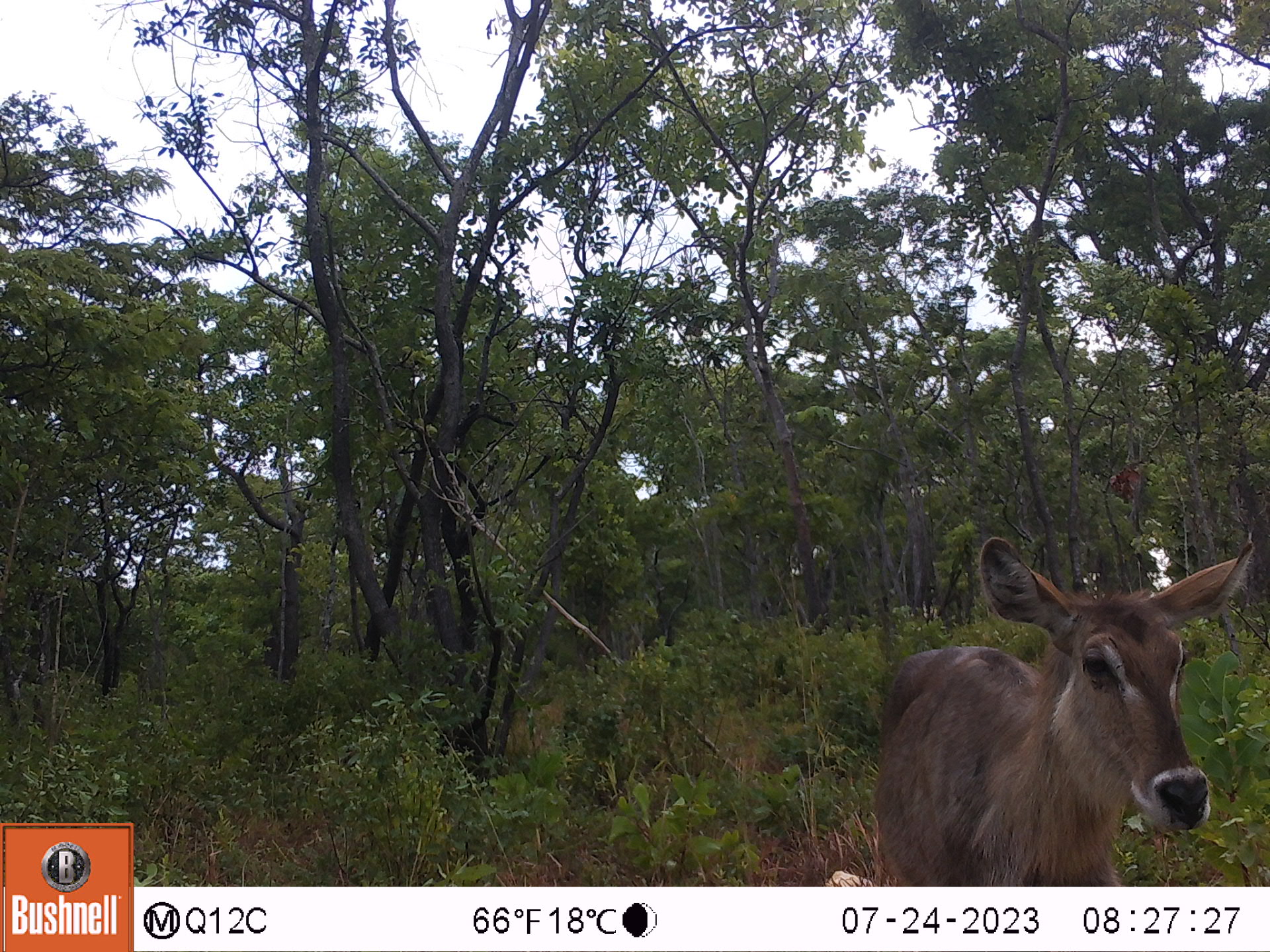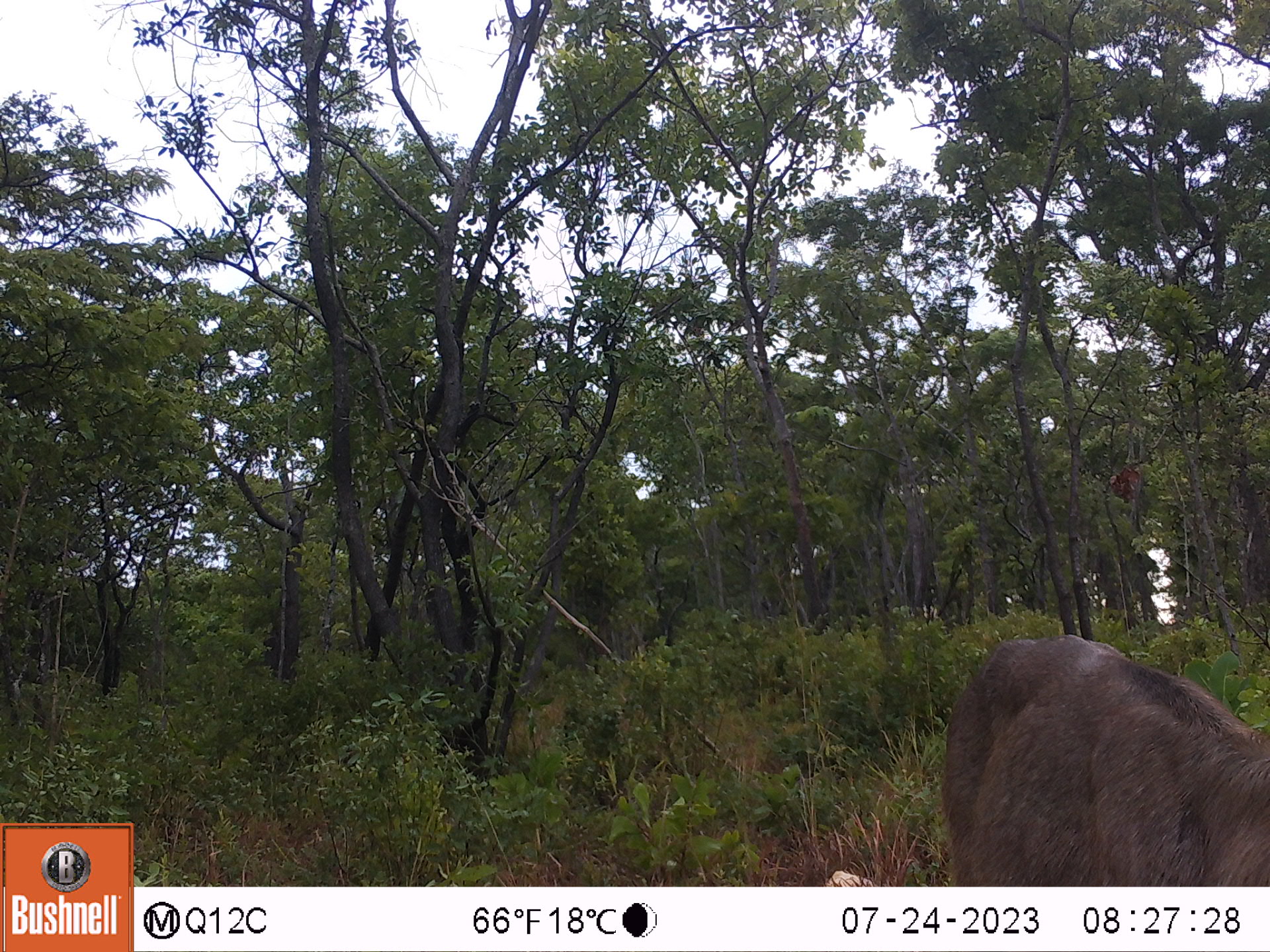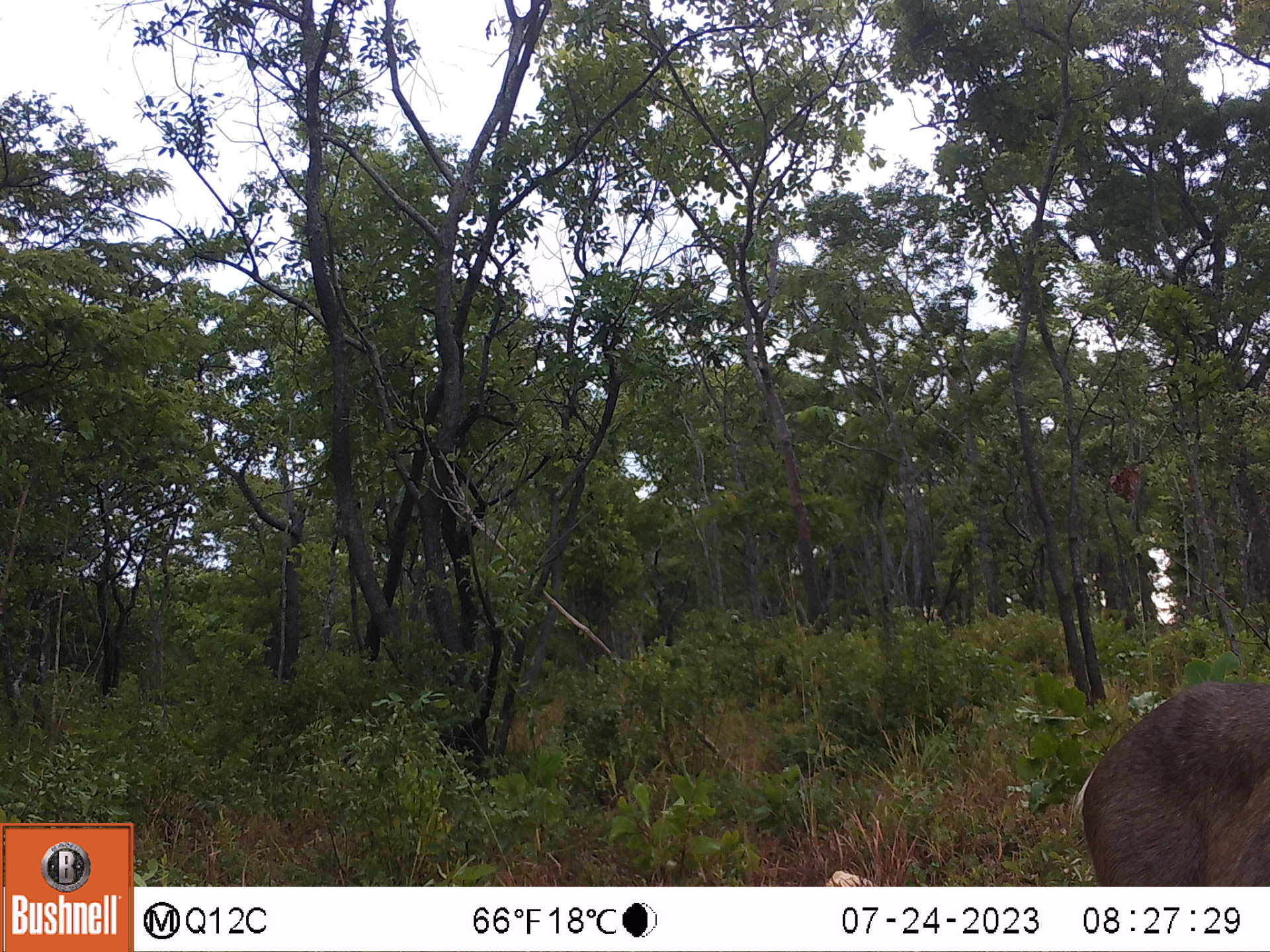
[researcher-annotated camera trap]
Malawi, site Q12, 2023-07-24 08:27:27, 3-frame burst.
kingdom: Animalia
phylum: Chordata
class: Mammalia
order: Artiodactyla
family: Bovidae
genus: Kobus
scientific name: Kobus ellipsiprymnus ellipsiprymnus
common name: common waterbuck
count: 1